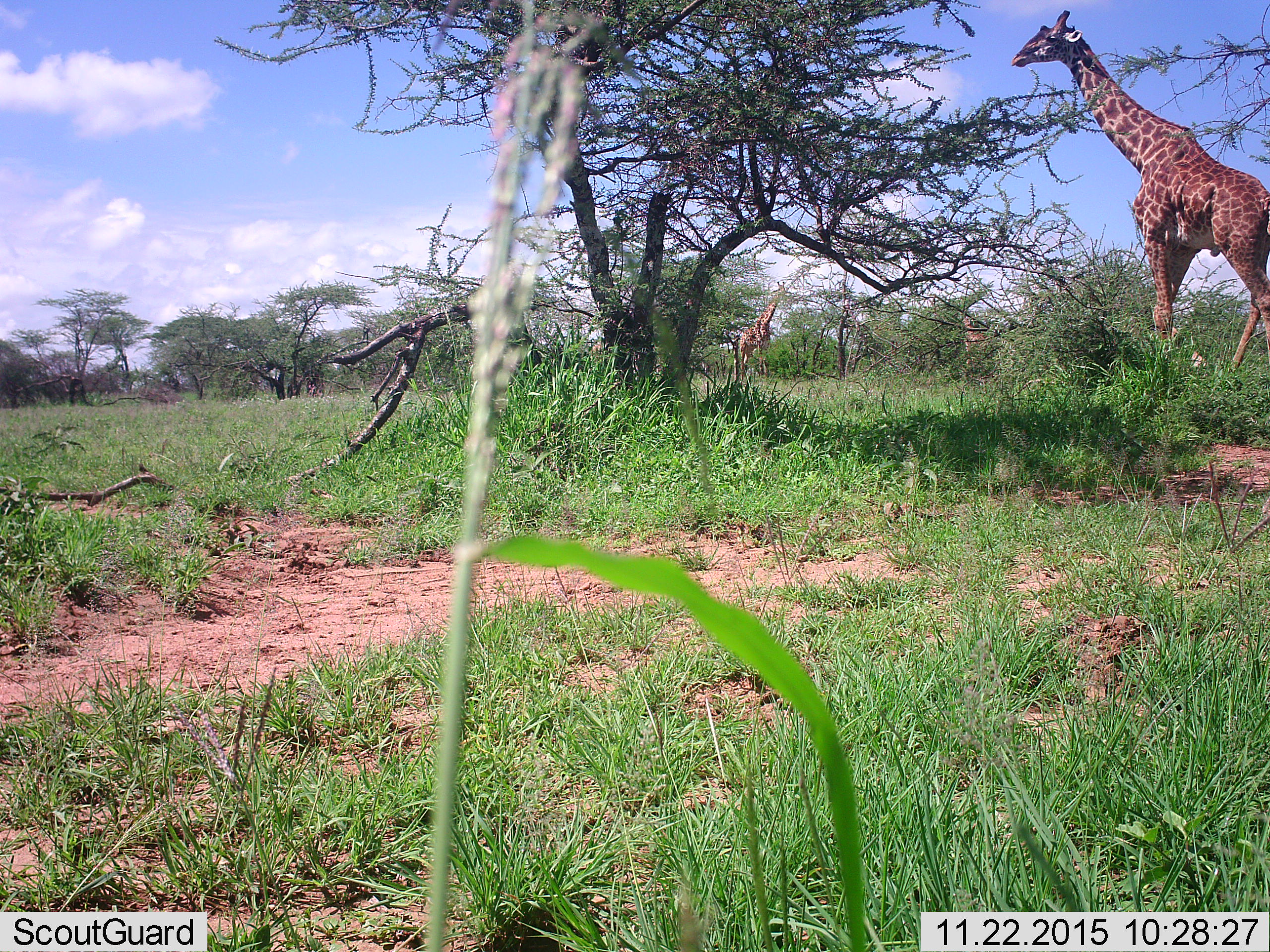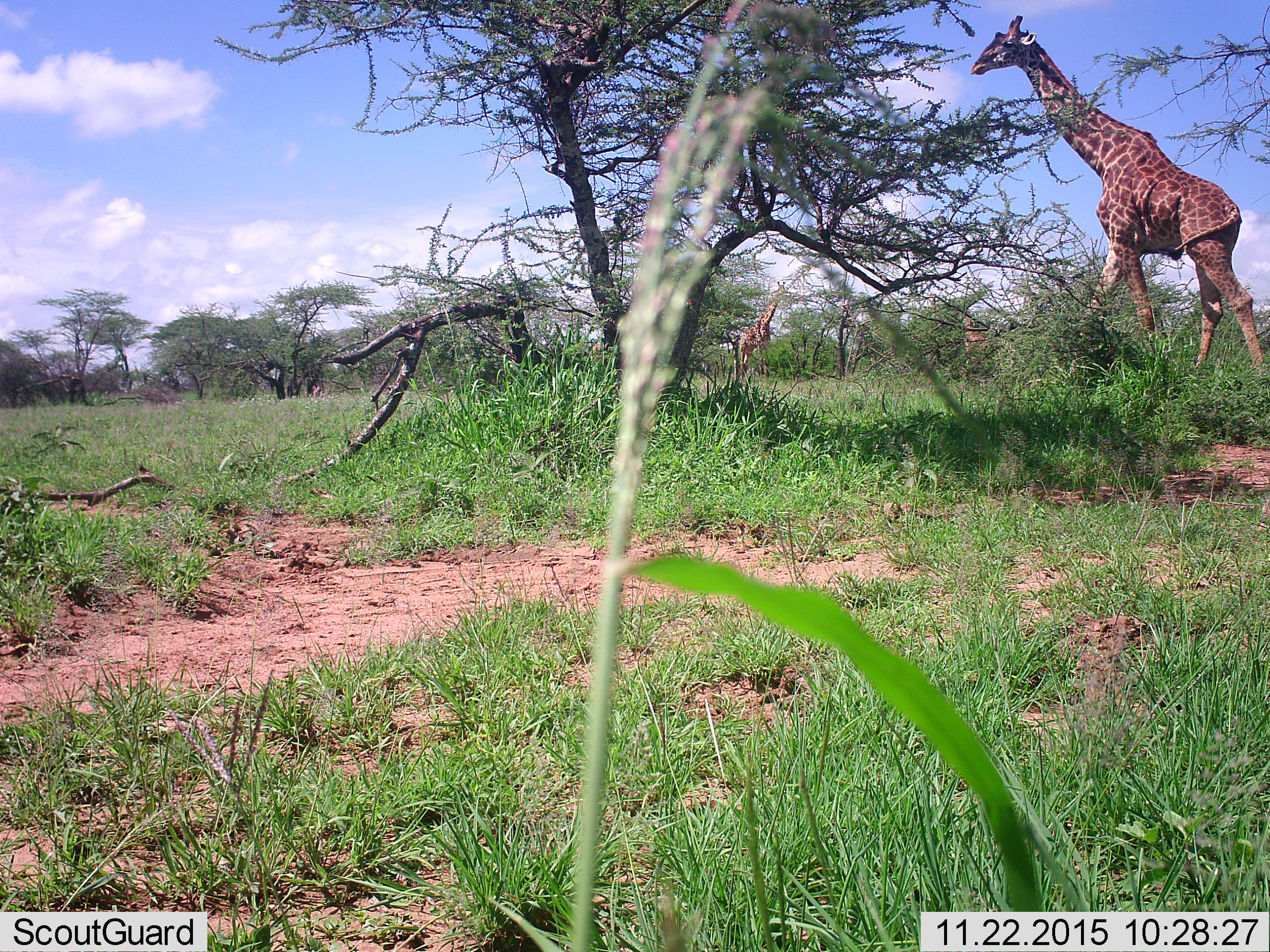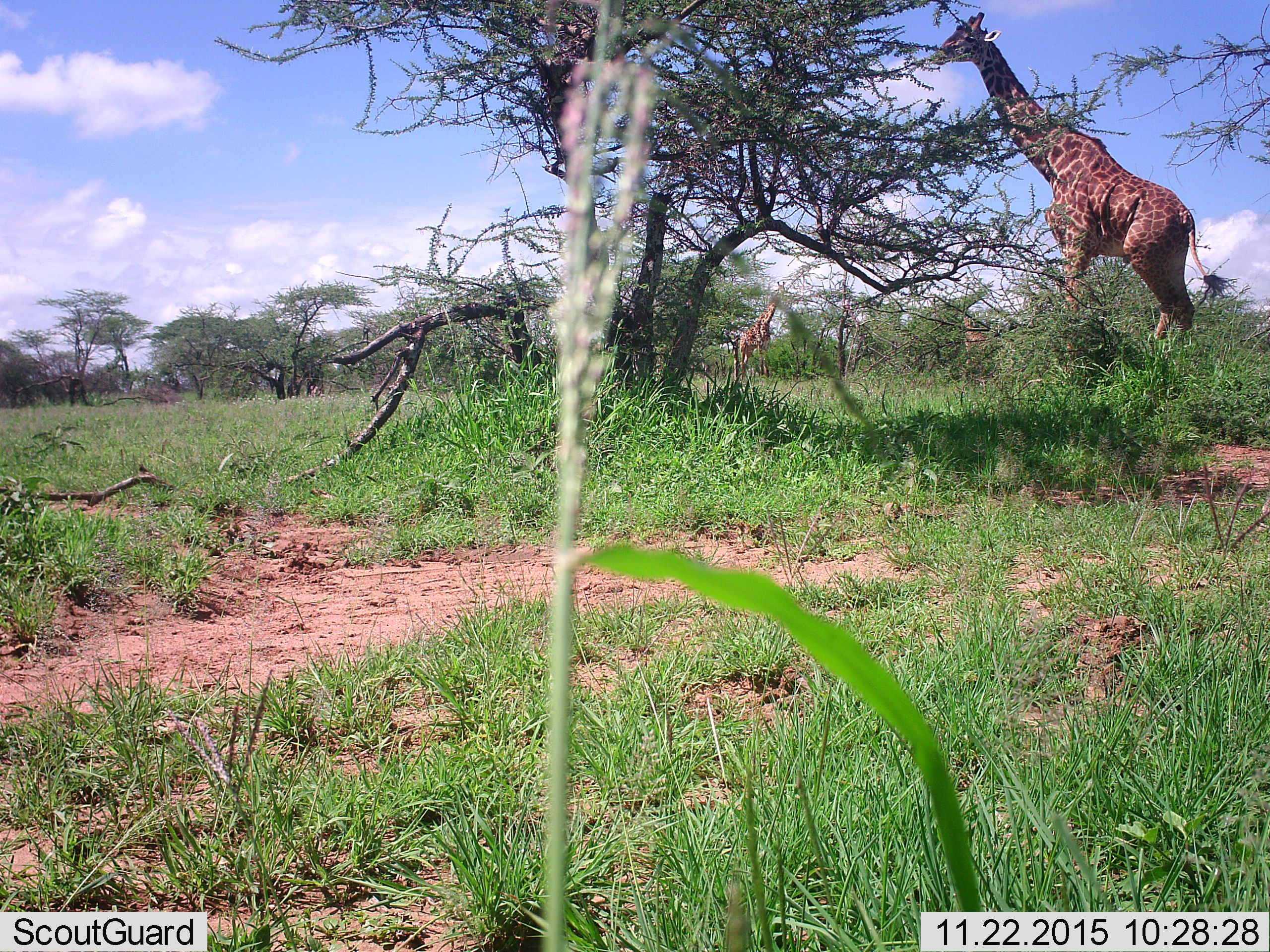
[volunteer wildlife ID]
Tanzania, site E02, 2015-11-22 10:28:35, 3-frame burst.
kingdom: Animalia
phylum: Chordata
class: Mammalia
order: Artiodactyla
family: Giraffidae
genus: Giraffa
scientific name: Giraffa camelopardalis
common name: giraffe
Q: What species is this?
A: Giraffe (Giraffa camelopardalis).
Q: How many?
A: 3.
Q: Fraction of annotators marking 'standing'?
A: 58%.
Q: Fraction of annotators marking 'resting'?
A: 0%.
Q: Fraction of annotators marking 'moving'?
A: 47%.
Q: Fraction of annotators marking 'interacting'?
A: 0%.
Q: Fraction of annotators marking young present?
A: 0%.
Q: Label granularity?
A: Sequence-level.